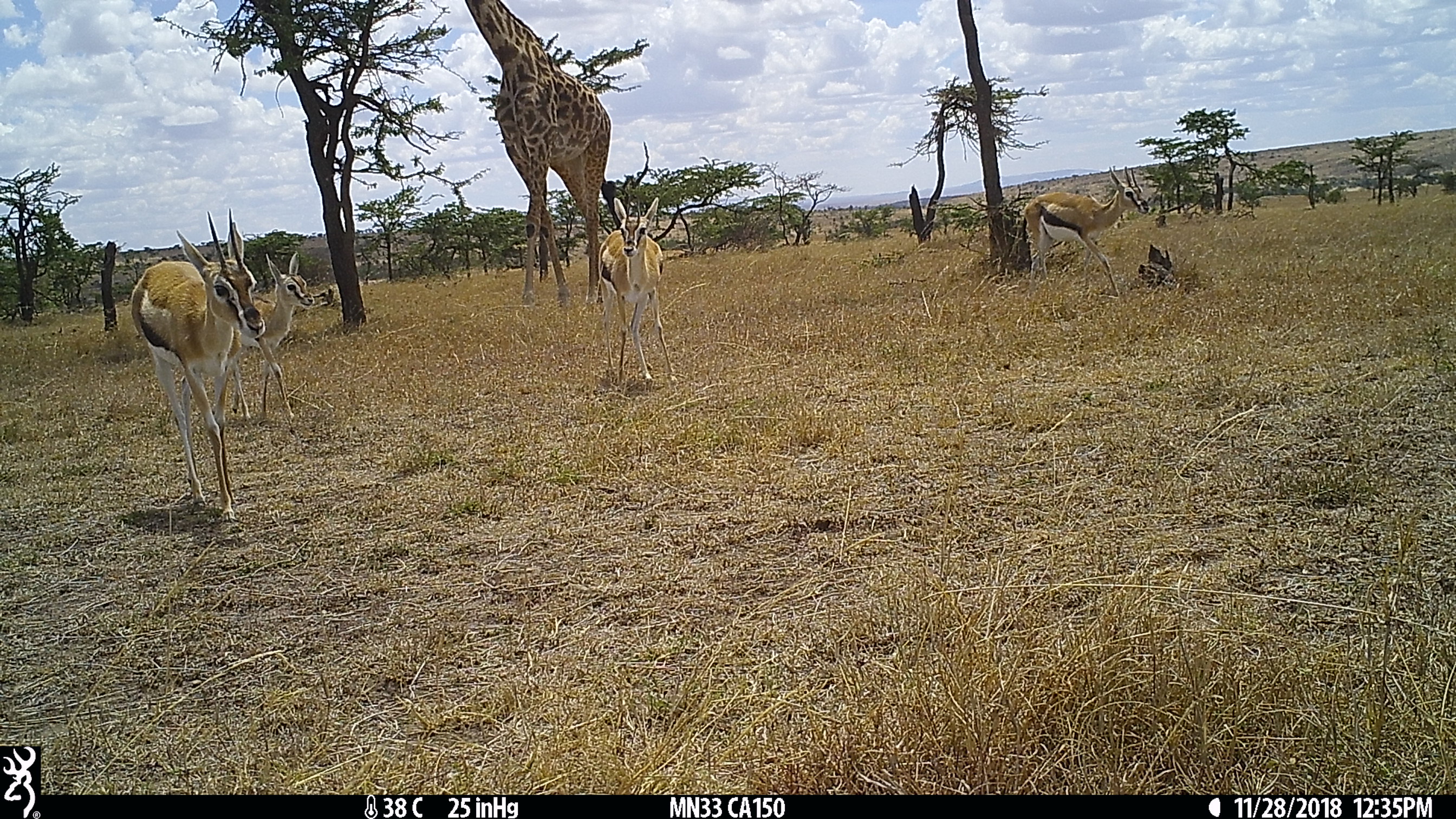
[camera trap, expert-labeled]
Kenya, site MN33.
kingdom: Animalia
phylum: Chordata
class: Mammalia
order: Artiodactyla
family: Bovidae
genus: Eudorcas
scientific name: Eudorcas thomsonii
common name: thomon's gazelle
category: gazelle thomsons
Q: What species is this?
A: Gazelle thomsons (thomon's gazelle) (Eudorcas thomsonii).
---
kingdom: Animalia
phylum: Chordata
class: Mammalia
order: Artiodactyla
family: Giraffidae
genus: Giraffa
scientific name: Giraffa camelopardalis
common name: northern giraffe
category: giraffe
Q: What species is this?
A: Giraffe (northern giraffe) (Giraffa camelopardalis).